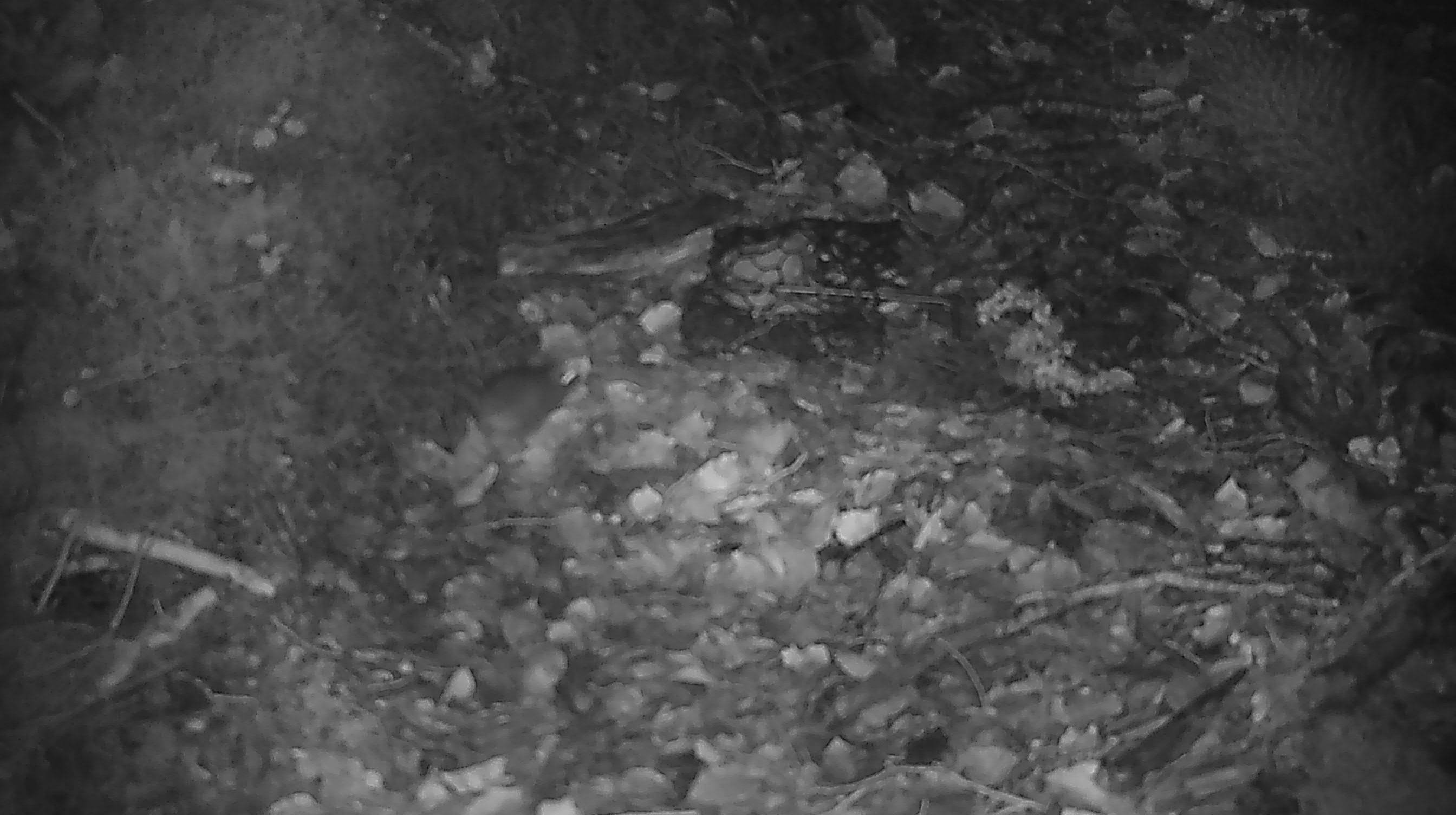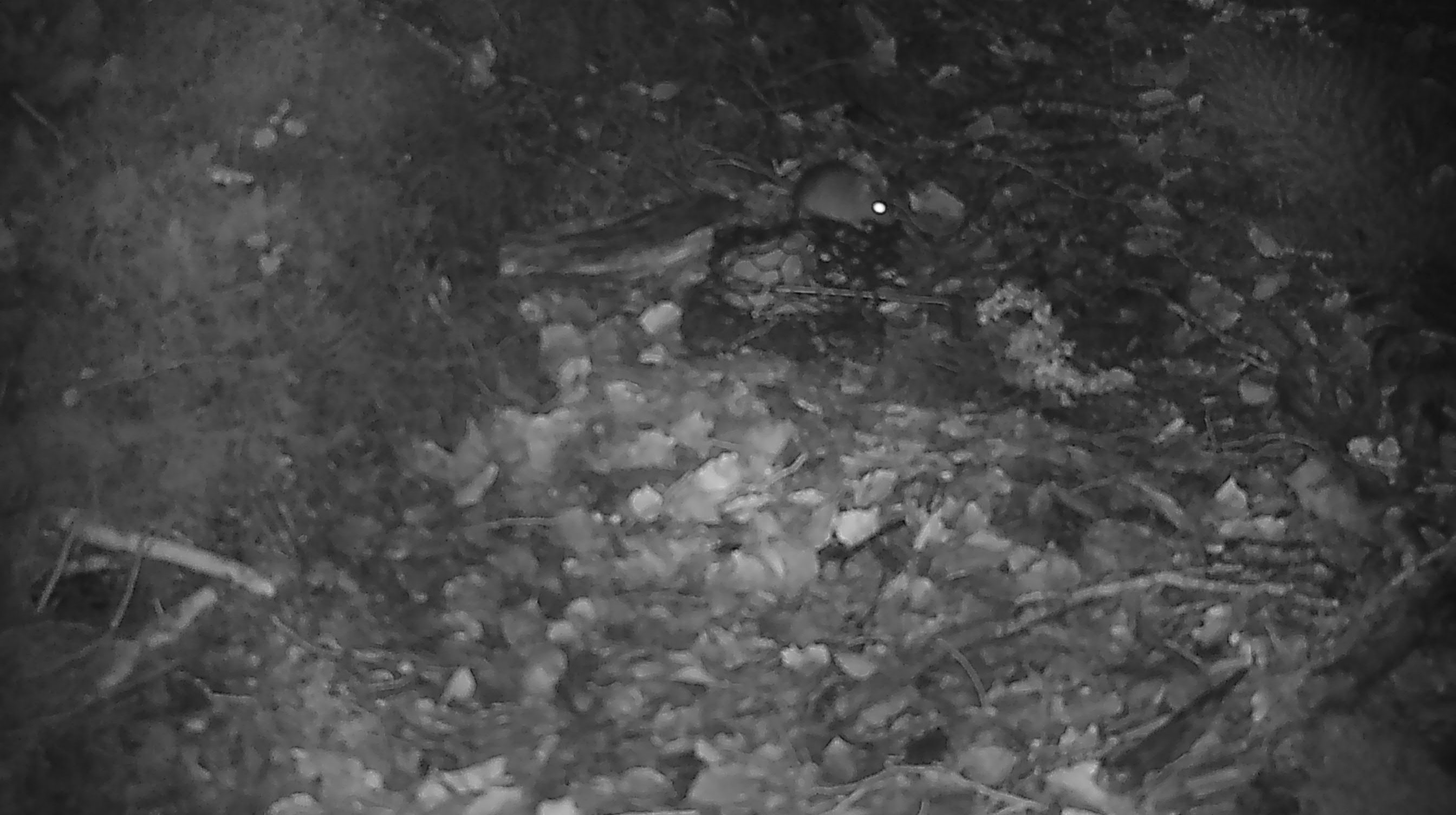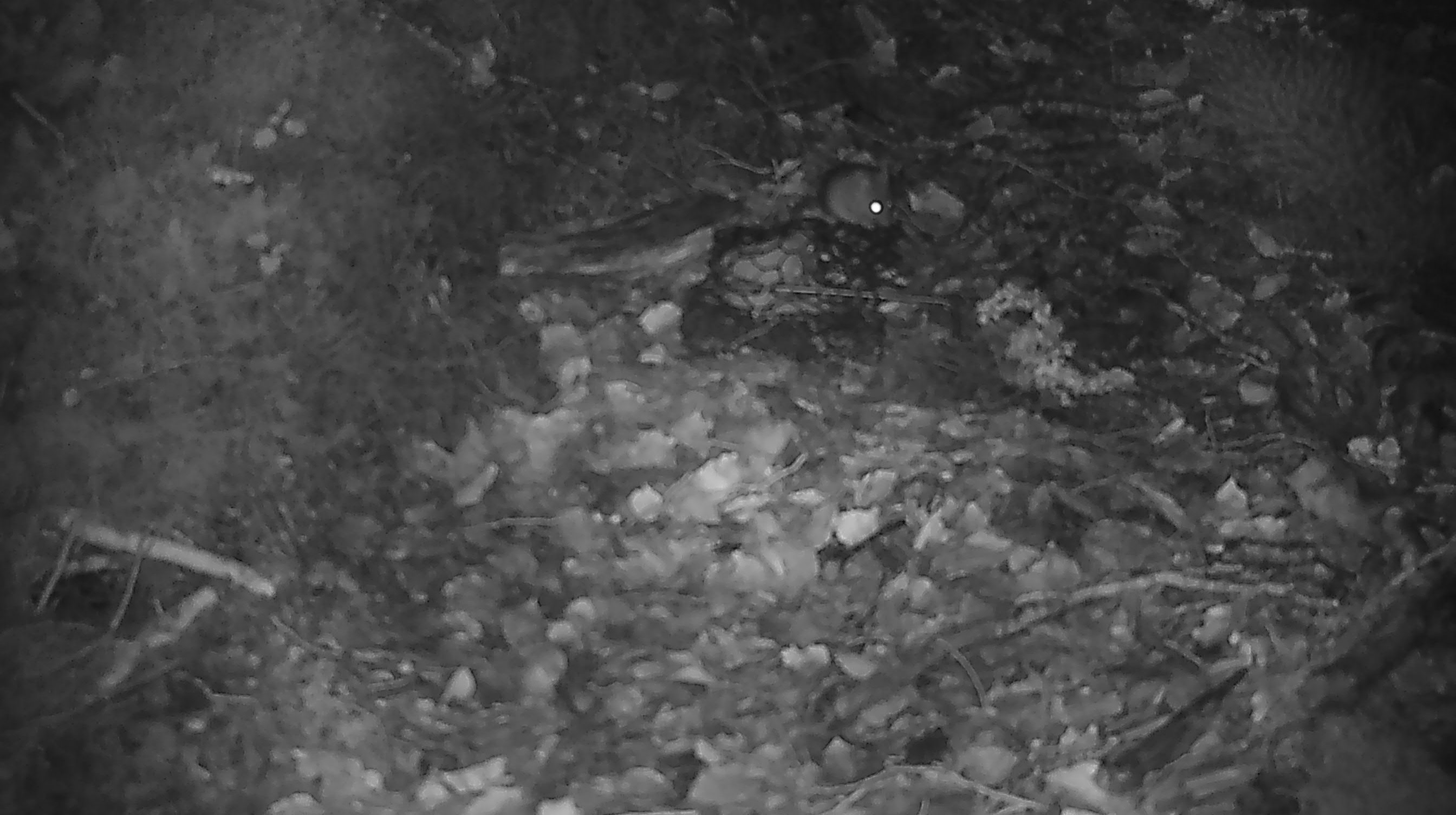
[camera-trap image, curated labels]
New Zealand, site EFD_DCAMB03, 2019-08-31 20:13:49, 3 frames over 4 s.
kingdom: Animalia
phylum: Chordata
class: Mammalia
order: Rodentia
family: Muridae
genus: Mus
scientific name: Mus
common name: mouse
Mouse (Mus).